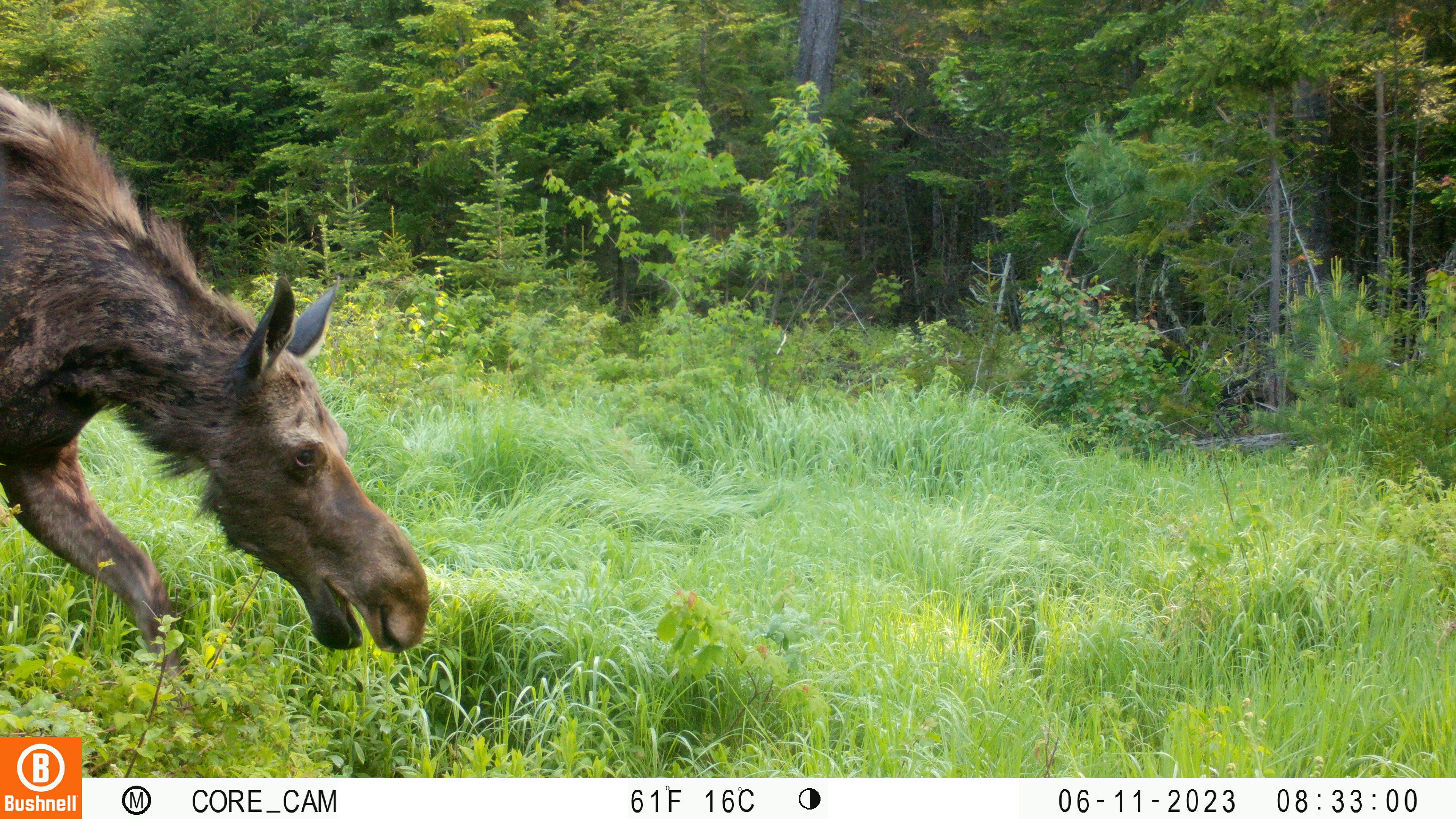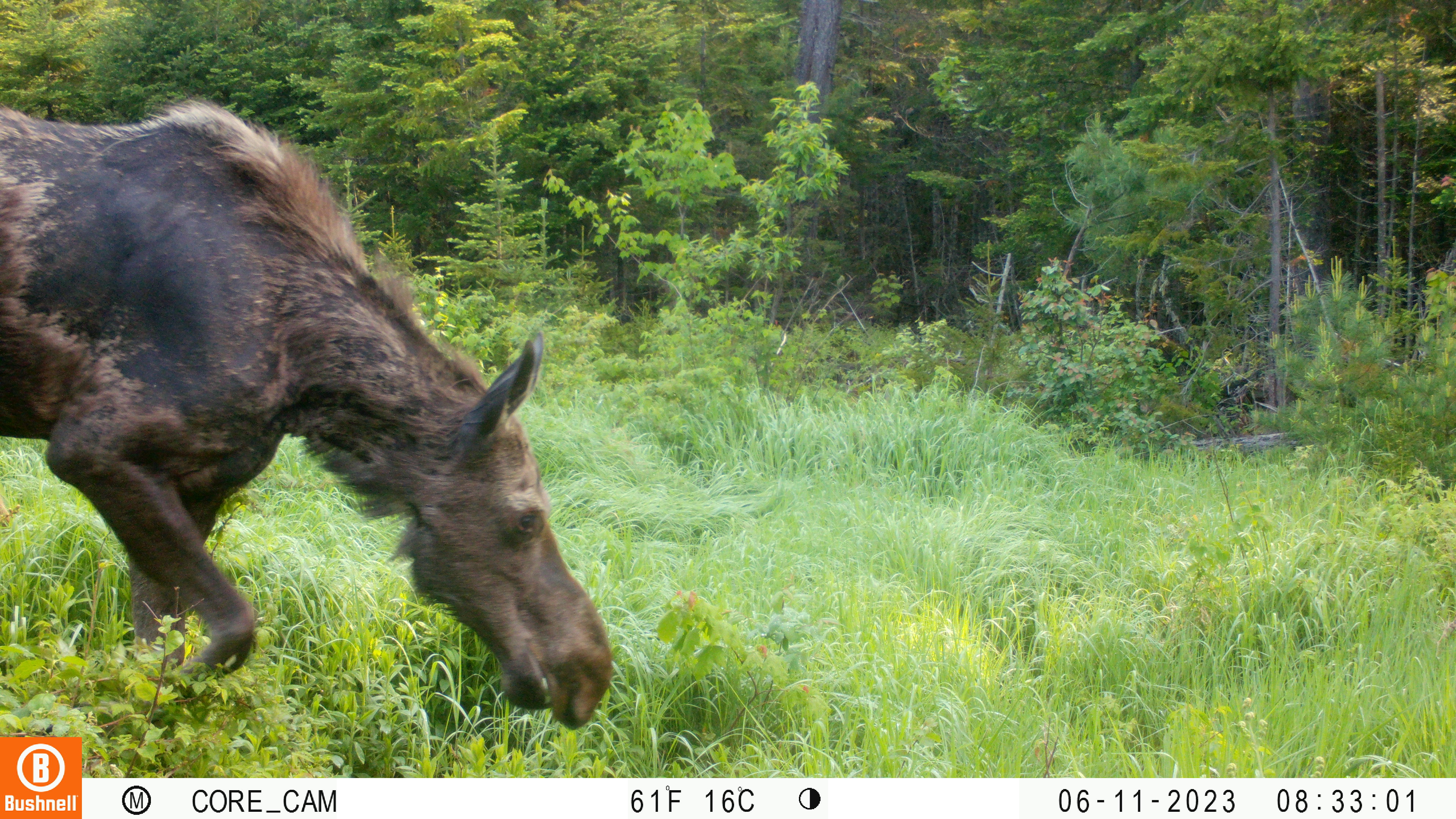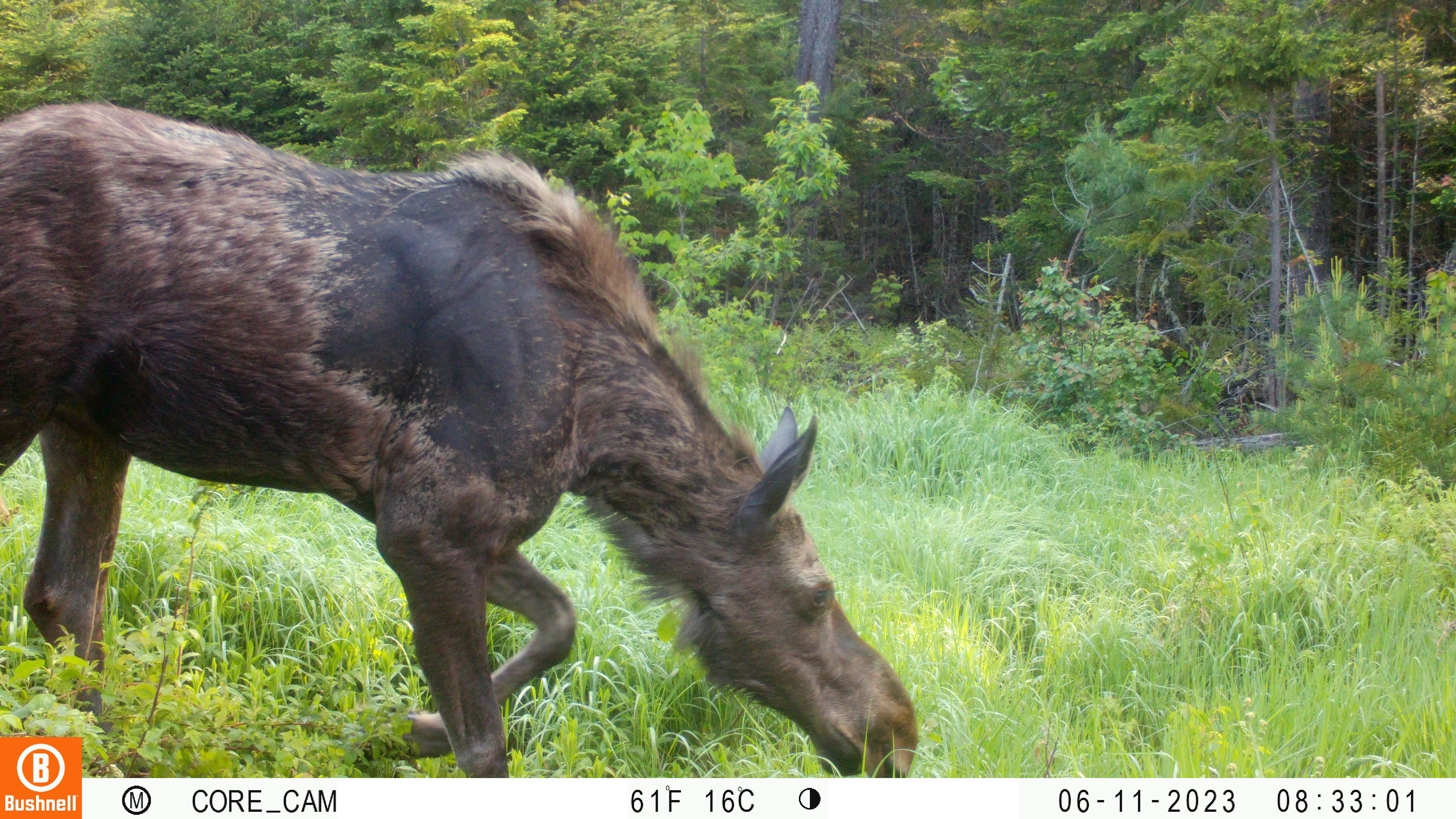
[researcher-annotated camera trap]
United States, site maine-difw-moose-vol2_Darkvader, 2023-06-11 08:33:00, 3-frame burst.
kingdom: Animalia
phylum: Chordata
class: Mammalia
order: Artiodactyla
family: Cervidae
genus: Alces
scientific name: Alces alces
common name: moose